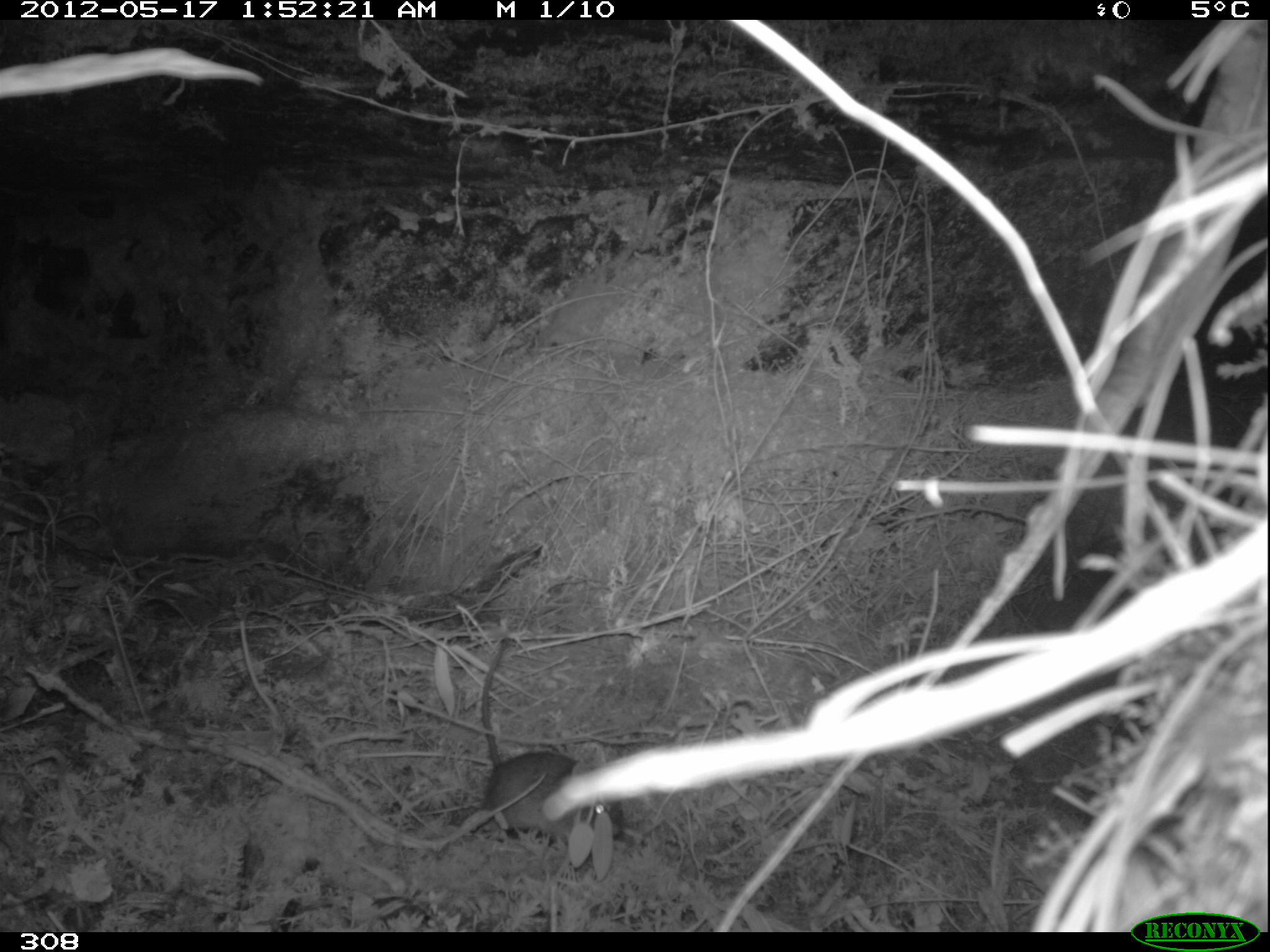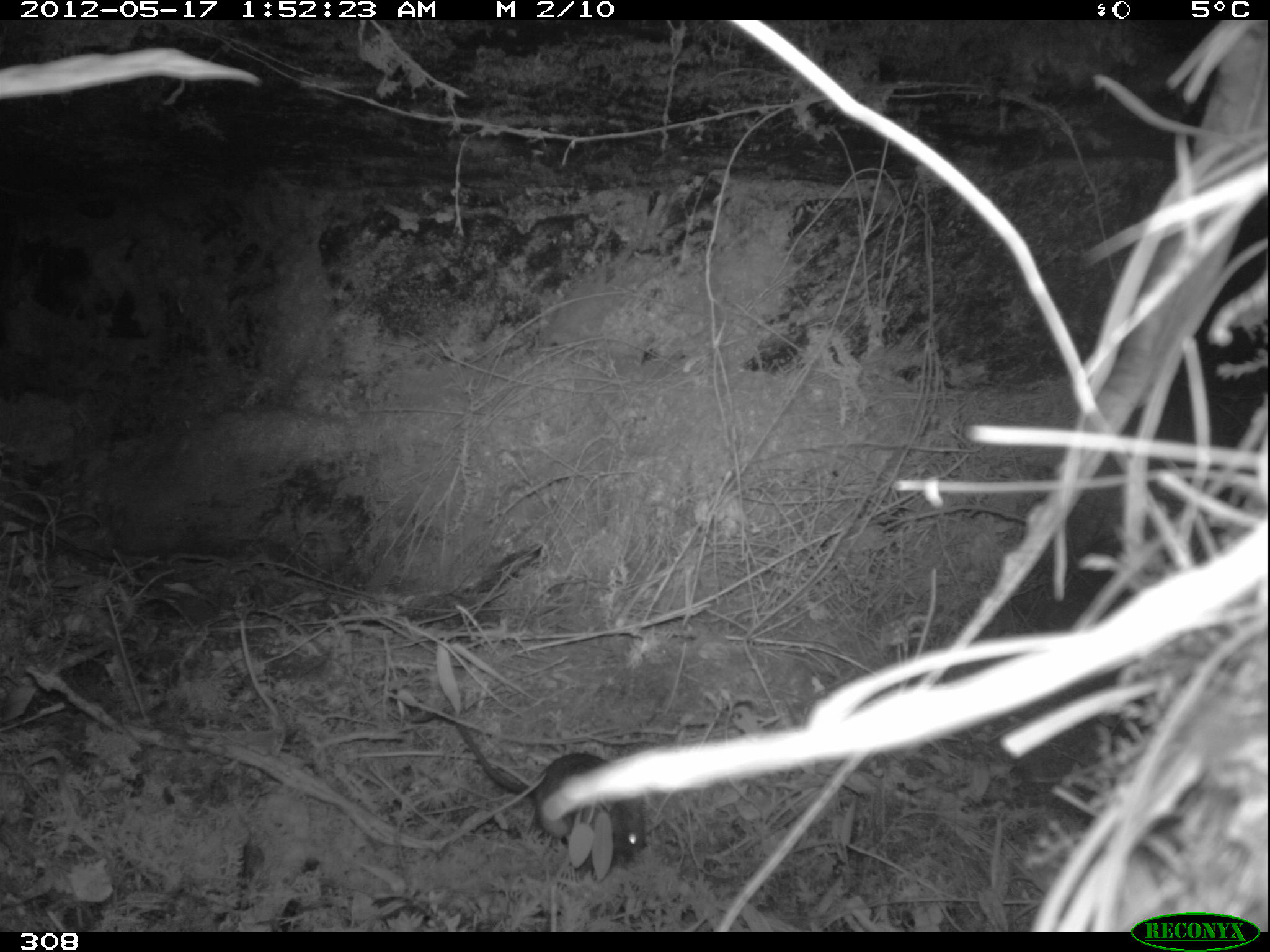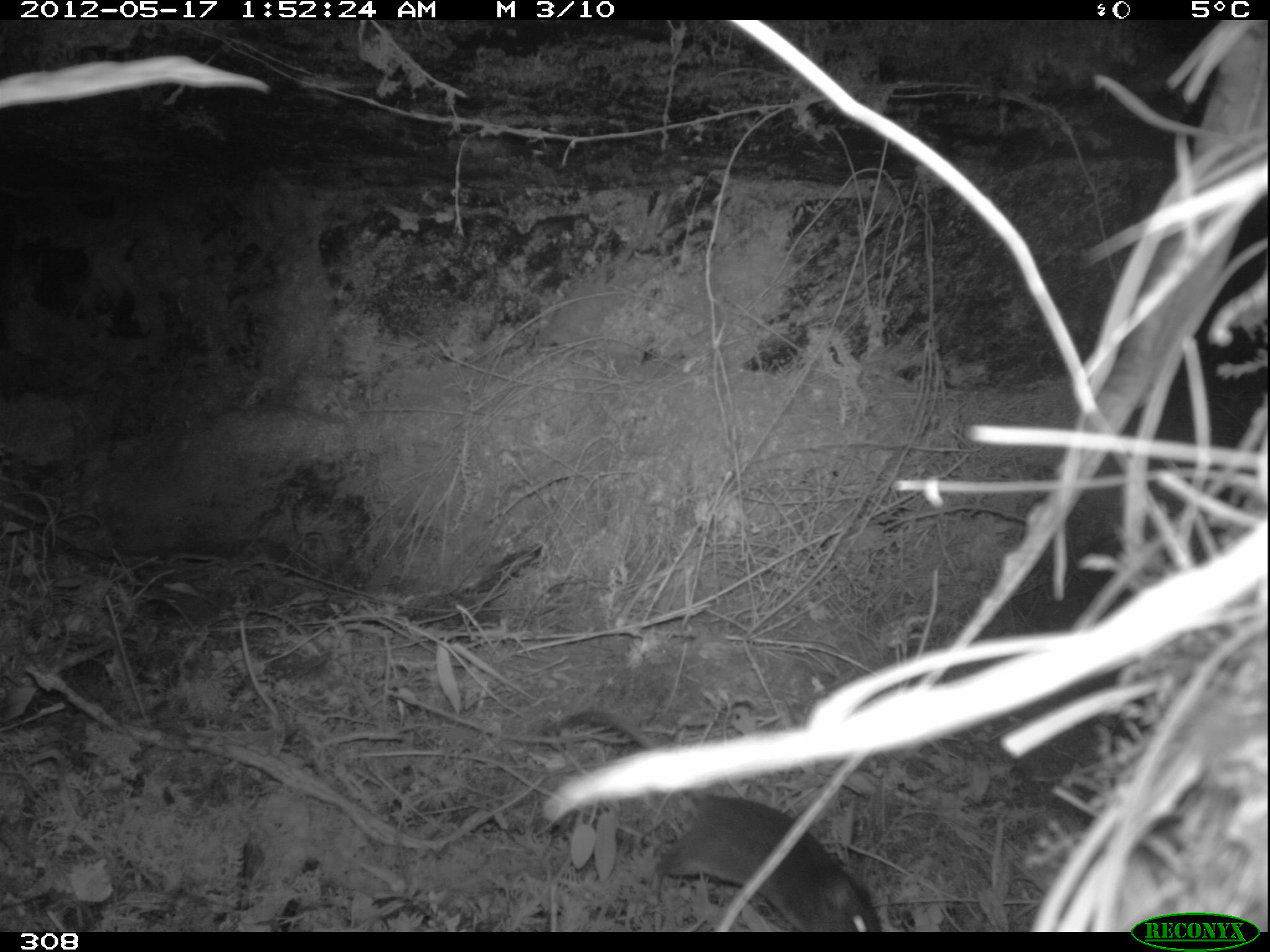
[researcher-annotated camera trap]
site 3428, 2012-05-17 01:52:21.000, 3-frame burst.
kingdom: Animalia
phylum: Chordata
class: Mammalia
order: Rodentia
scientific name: Rodentia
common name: rodents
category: unknown rodent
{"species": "unknown rodent (rodents) (Rodentia)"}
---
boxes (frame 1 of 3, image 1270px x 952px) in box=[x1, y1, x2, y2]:
unknown rodent: box=[481, 637, 620, 841]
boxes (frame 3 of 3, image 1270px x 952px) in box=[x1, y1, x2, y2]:
unknown rodent: box=[546, 709, 882, 932]